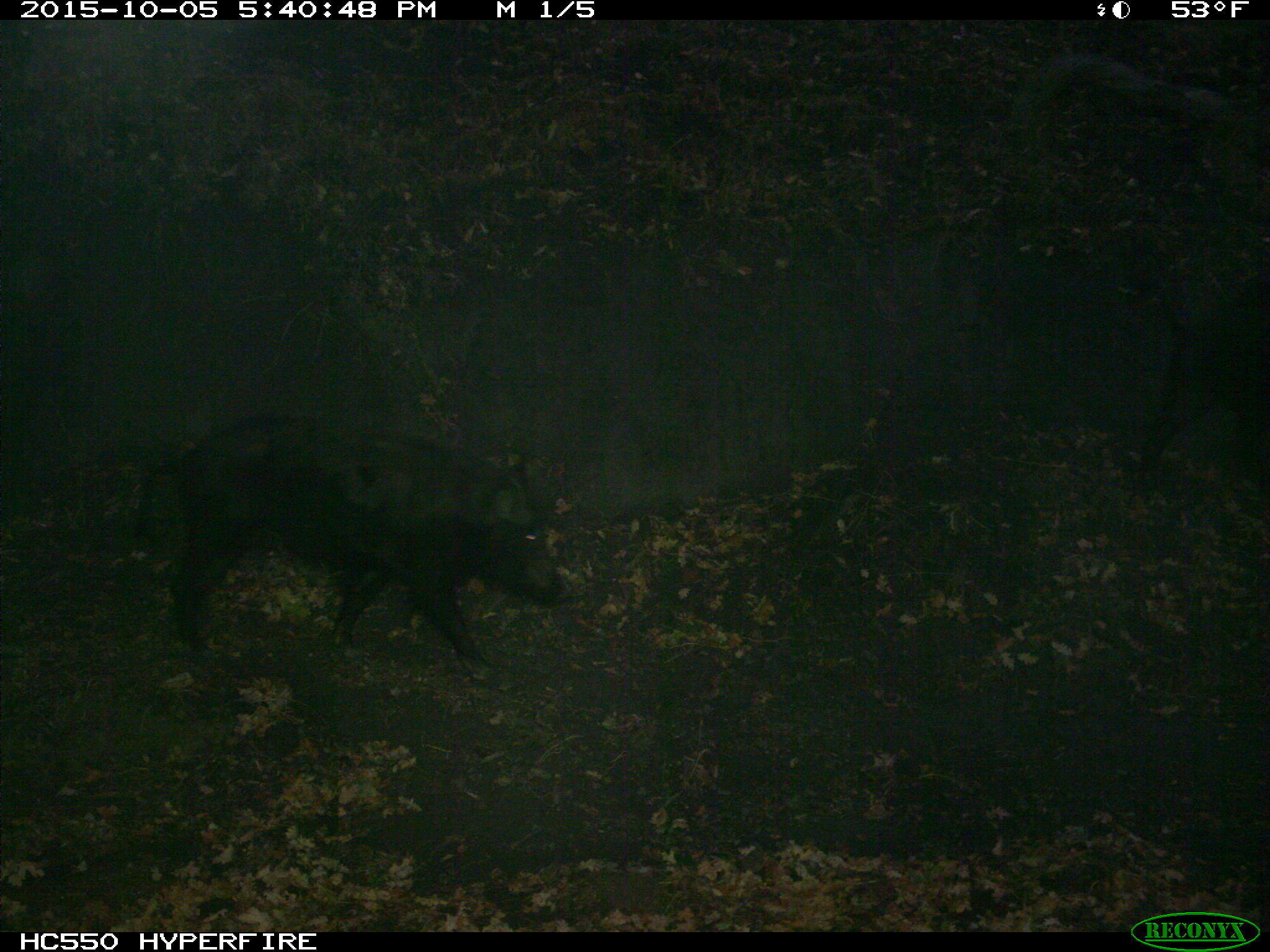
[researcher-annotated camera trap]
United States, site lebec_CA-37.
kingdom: Animalia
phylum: Chordata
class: Mammalia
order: Artiodactyla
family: Suidae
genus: Sus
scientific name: Sus scrofa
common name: wild boar